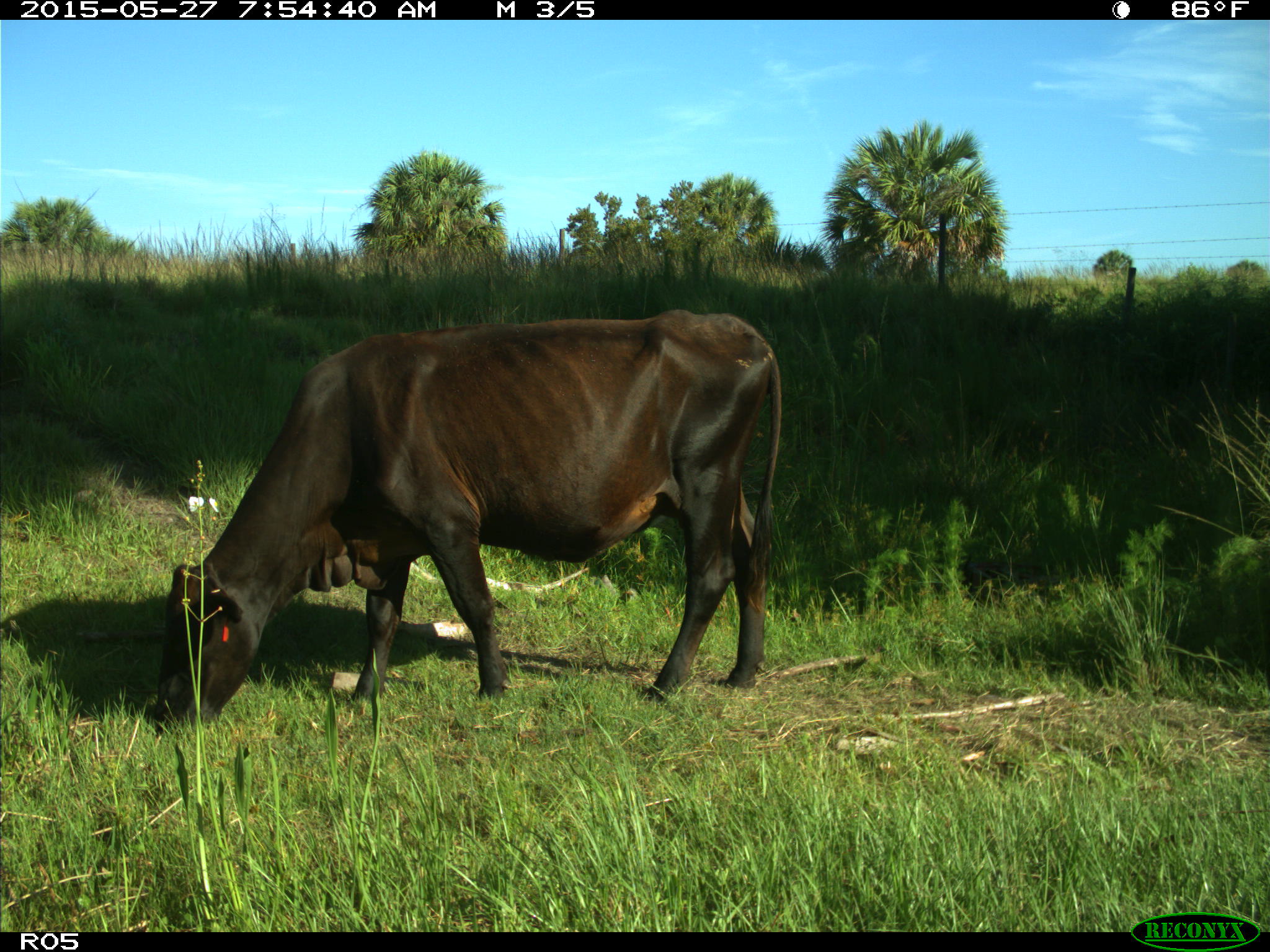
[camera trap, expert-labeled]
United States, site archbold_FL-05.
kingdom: Animalia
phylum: Chordata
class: Mammalia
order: Artiodactyla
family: Bovidae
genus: Bos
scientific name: Bos taurus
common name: domestic cow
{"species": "Bos taurus (domestic cow)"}